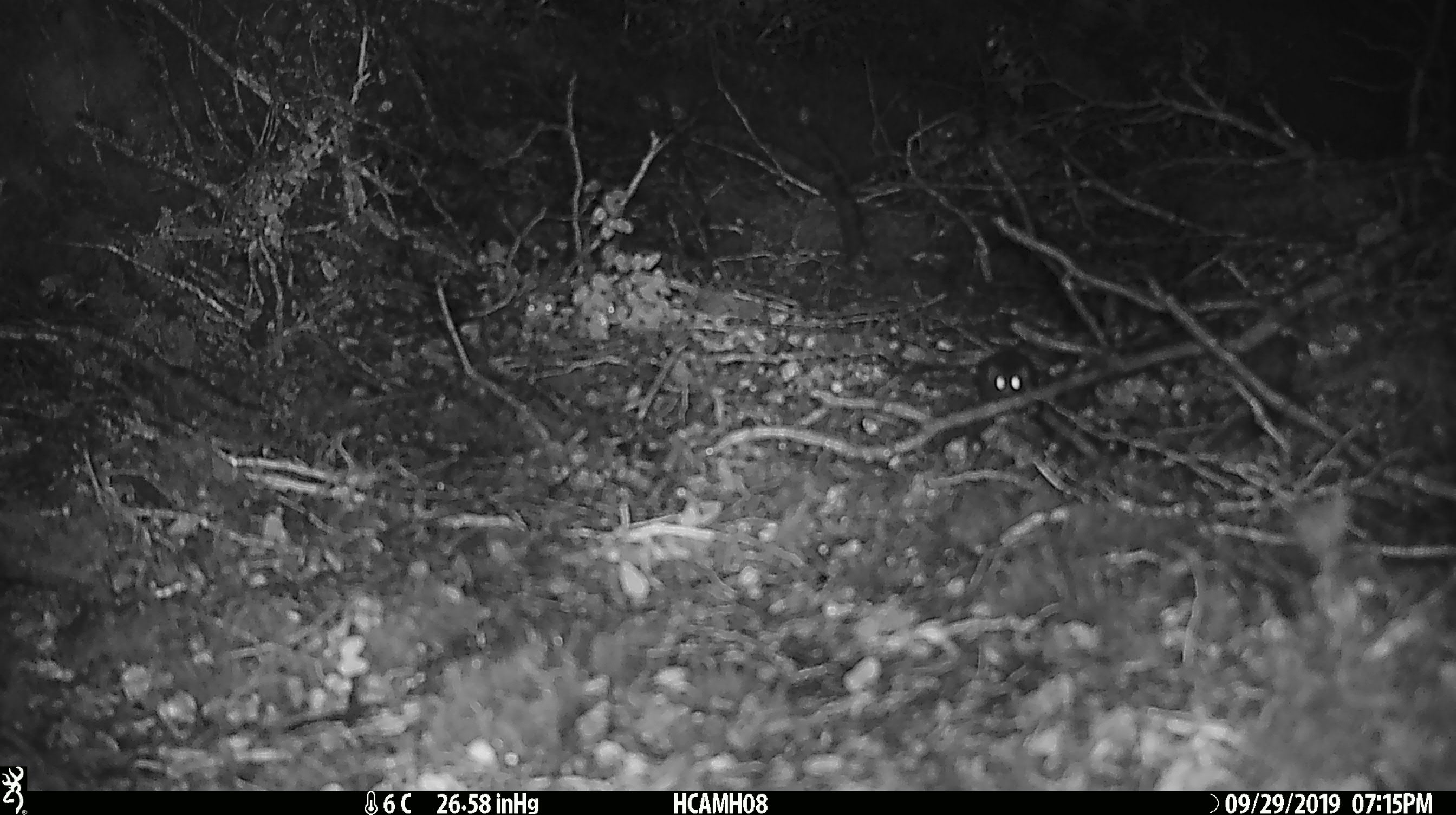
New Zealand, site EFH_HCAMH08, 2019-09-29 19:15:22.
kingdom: Animalia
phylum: Chordata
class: Mammalia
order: Rodentia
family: Muridae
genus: Mus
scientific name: Mus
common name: mouse